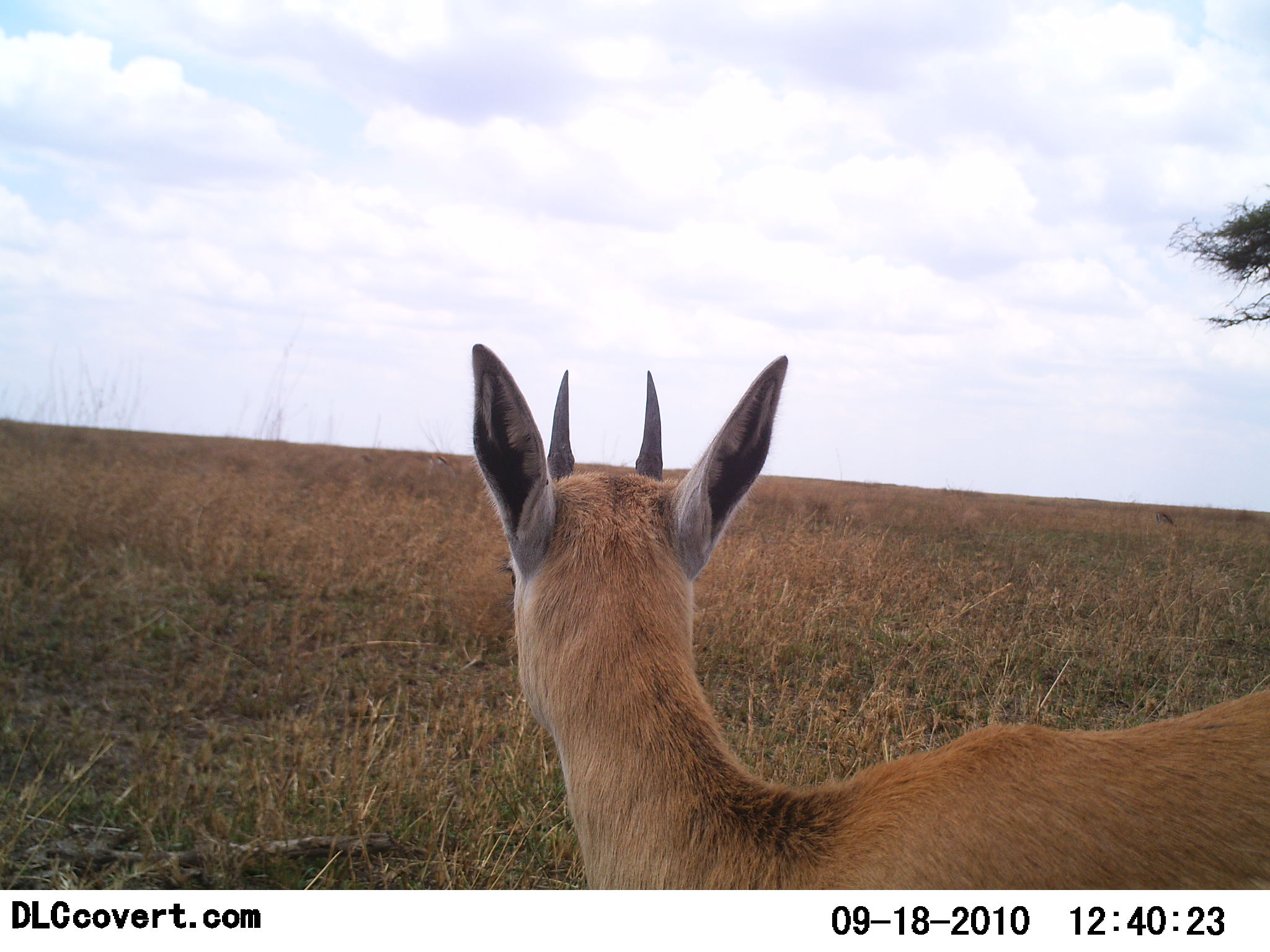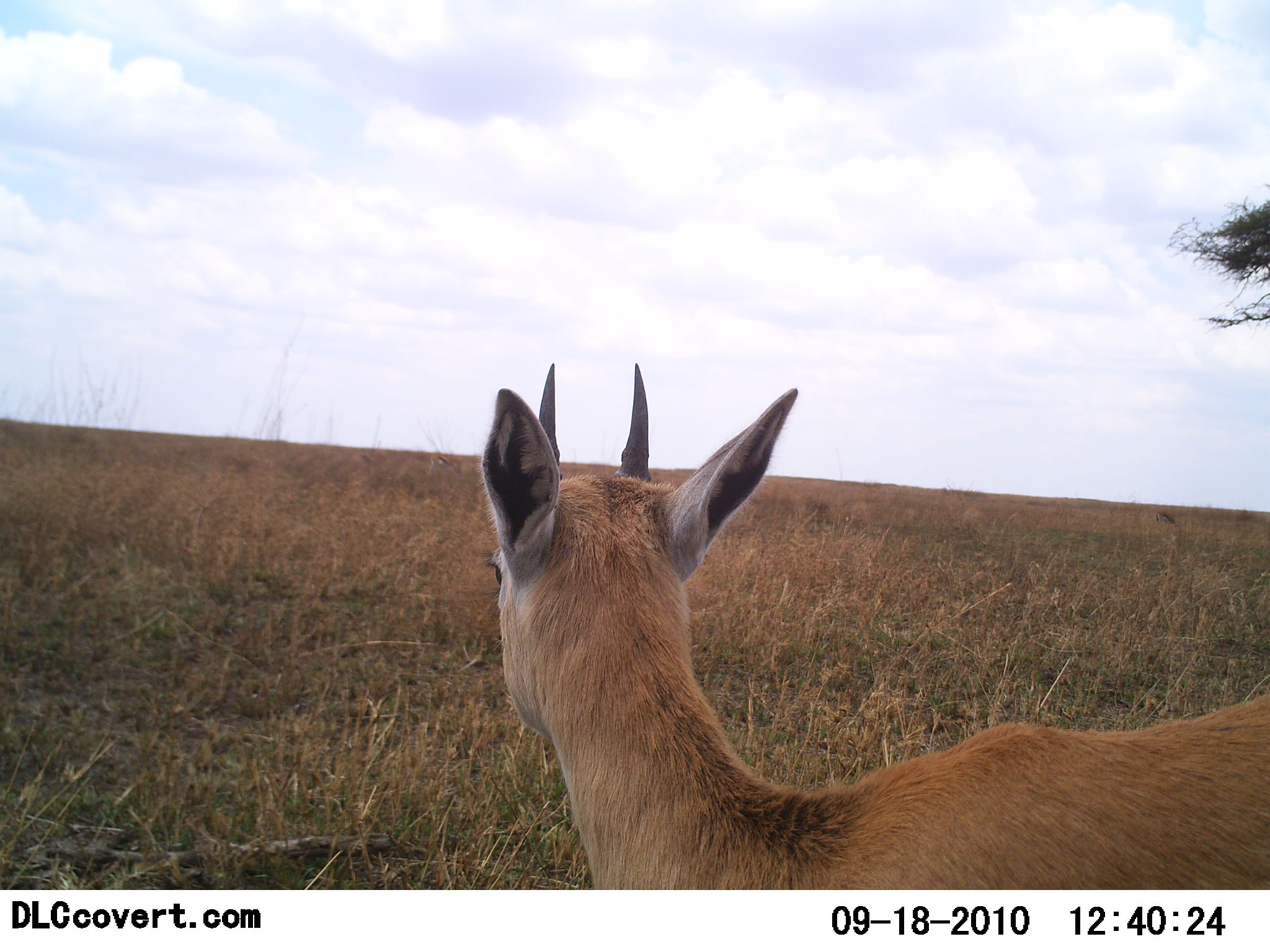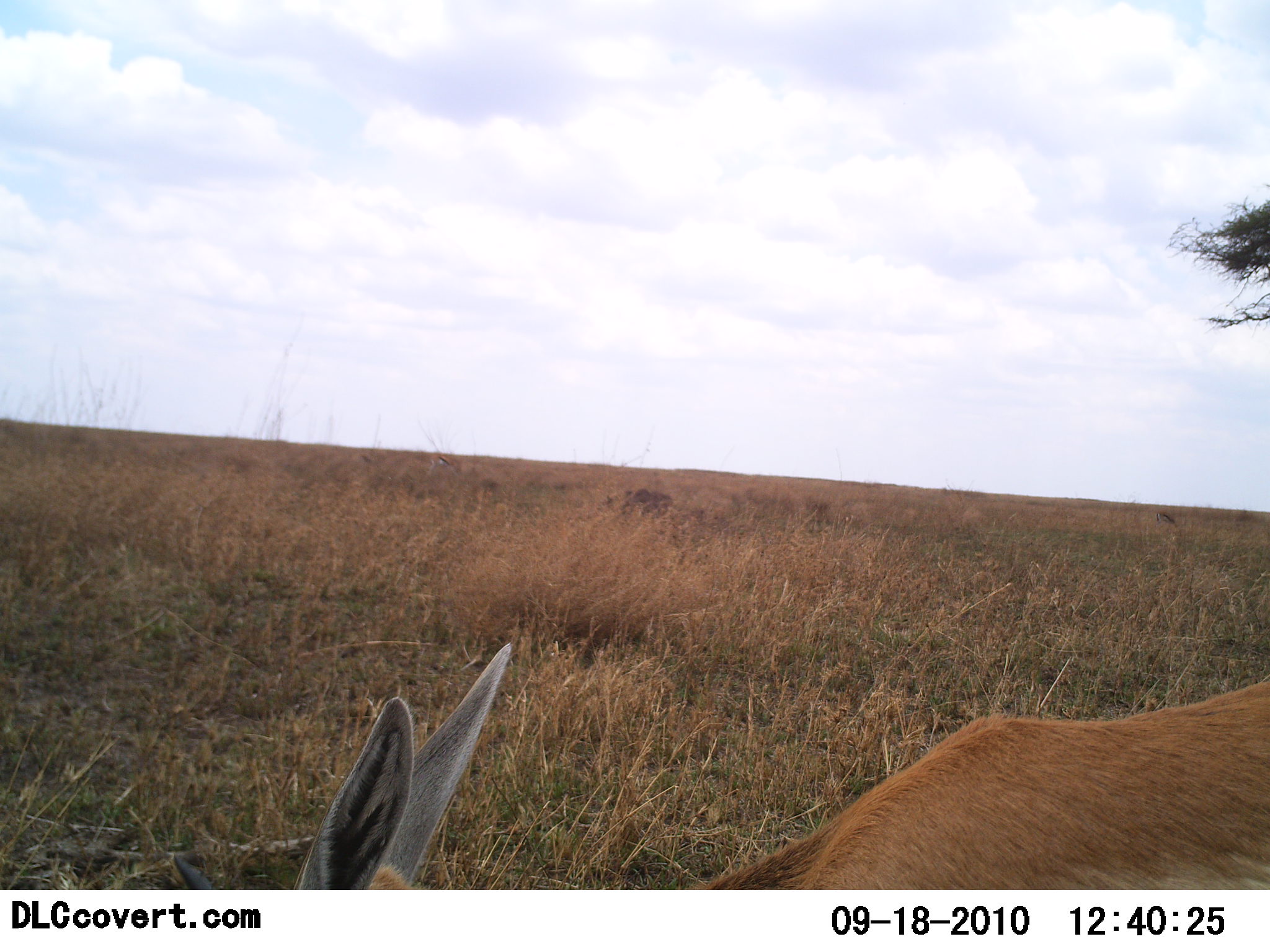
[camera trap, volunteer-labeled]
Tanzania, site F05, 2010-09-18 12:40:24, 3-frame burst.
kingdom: Animalia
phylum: Chordata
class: Mammalia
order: Artiodactyla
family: Bovidae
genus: Nanger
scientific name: Nanger granti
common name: grant's gazelle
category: gazellegrants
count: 1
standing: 89%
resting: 0%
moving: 0%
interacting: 0%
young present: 11%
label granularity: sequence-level